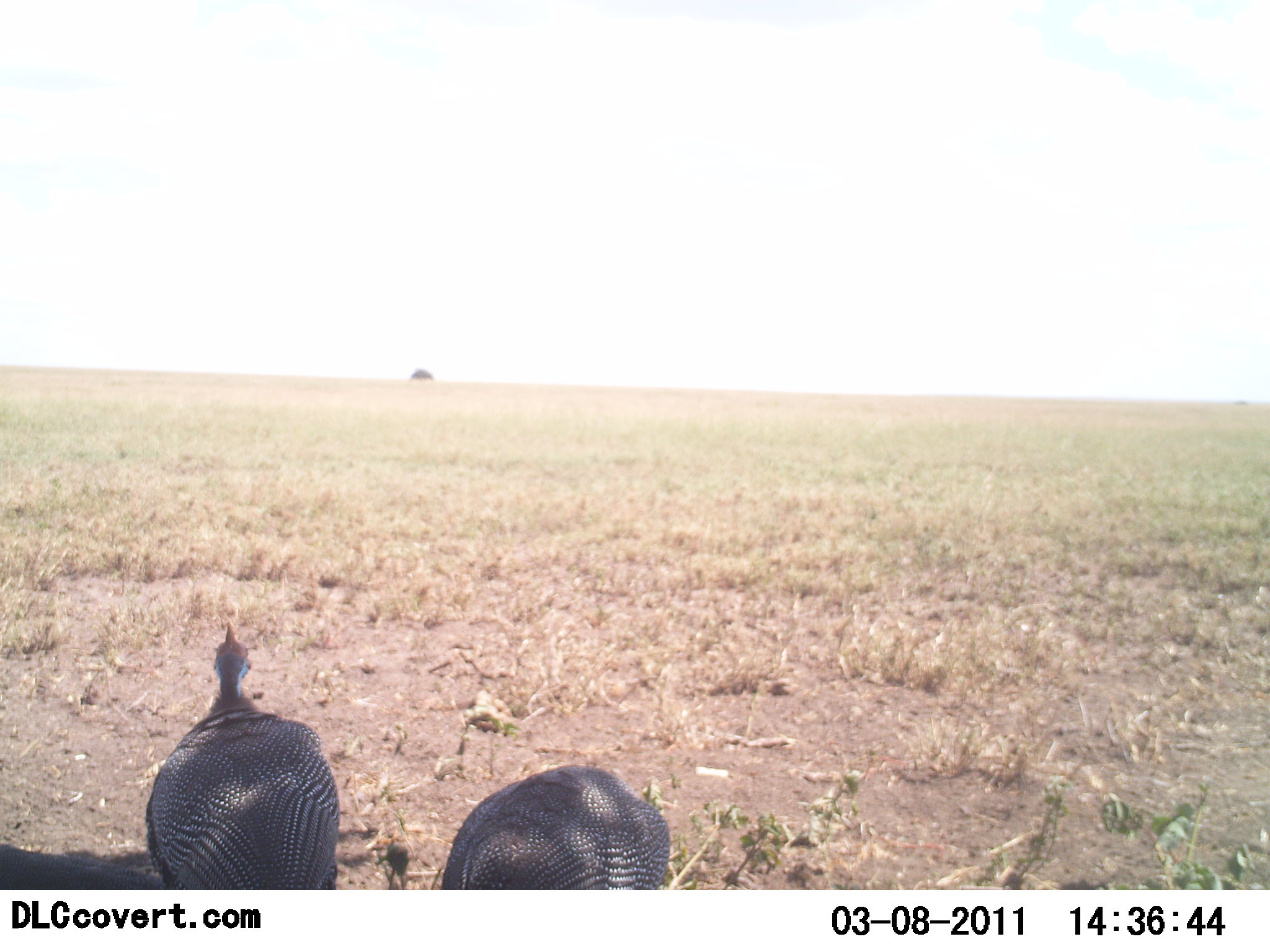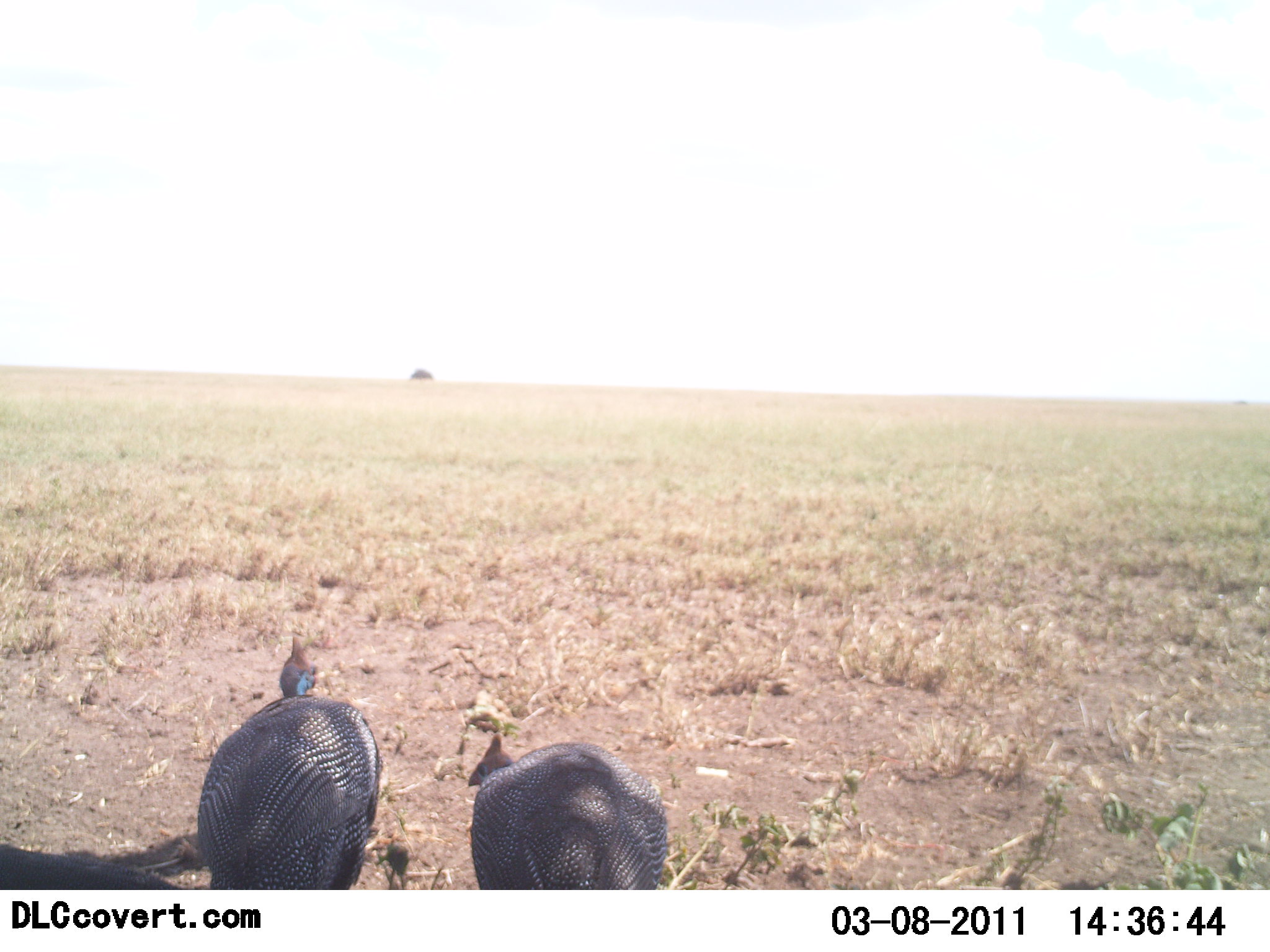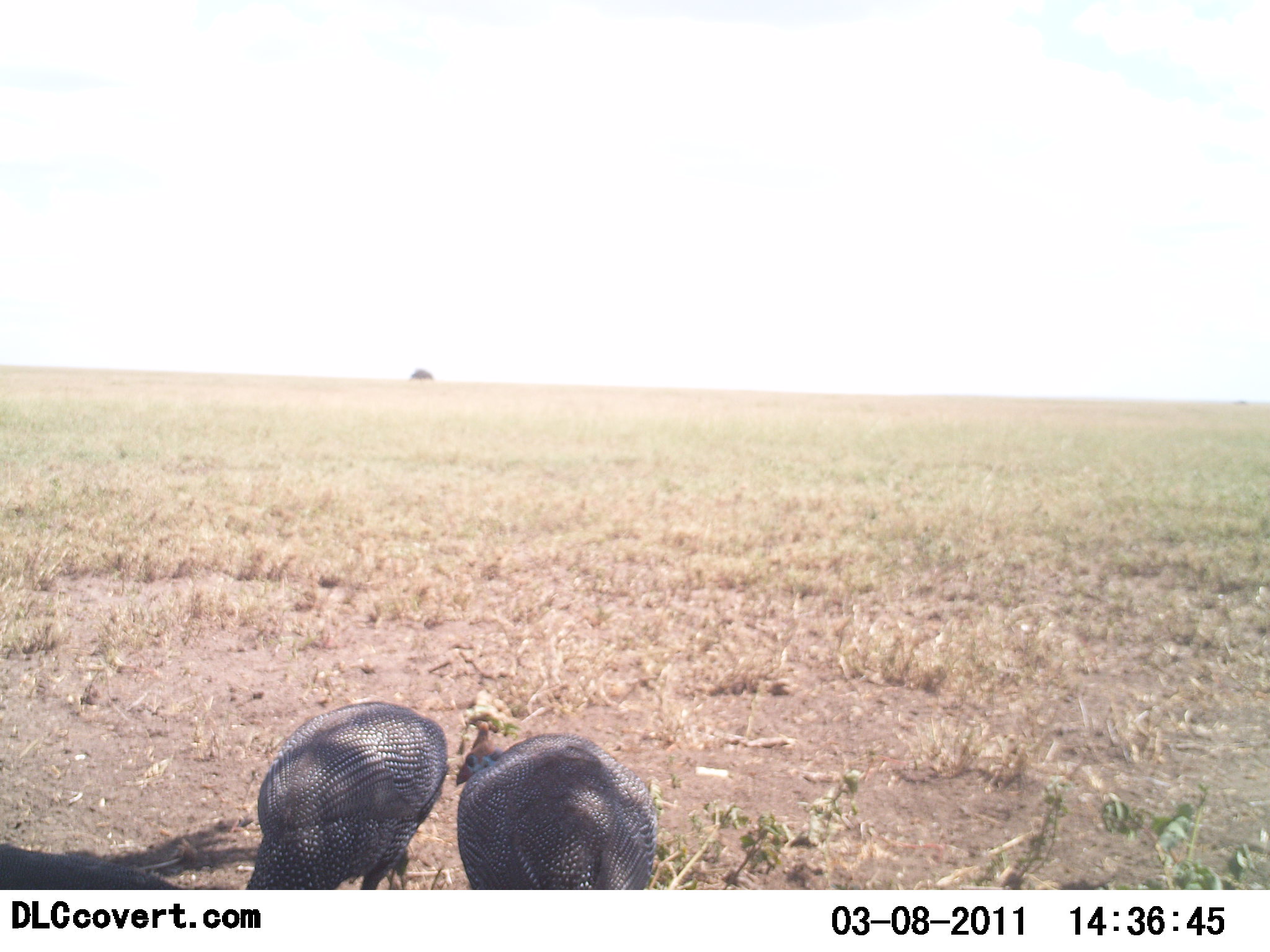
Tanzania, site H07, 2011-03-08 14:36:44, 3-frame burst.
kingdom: Animalia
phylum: Chordata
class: Aves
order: Galliformes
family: Numididae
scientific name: Numididae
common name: guinea fowl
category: guineafowl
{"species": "guineafowl (guinea fowl) (Numididae)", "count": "2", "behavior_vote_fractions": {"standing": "77%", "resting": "15%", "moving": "8%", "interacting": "0%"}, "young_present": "0%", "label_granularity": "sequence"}